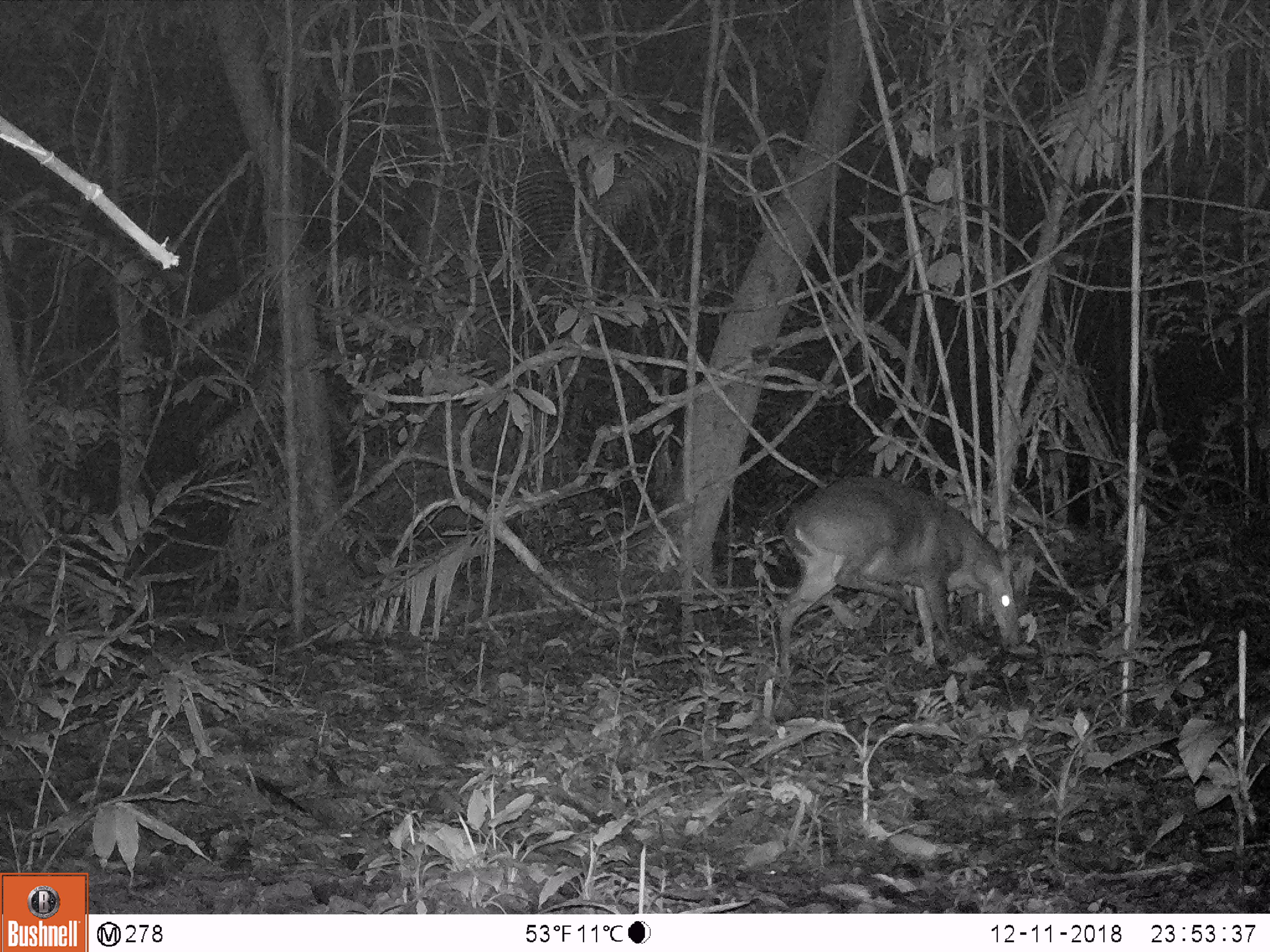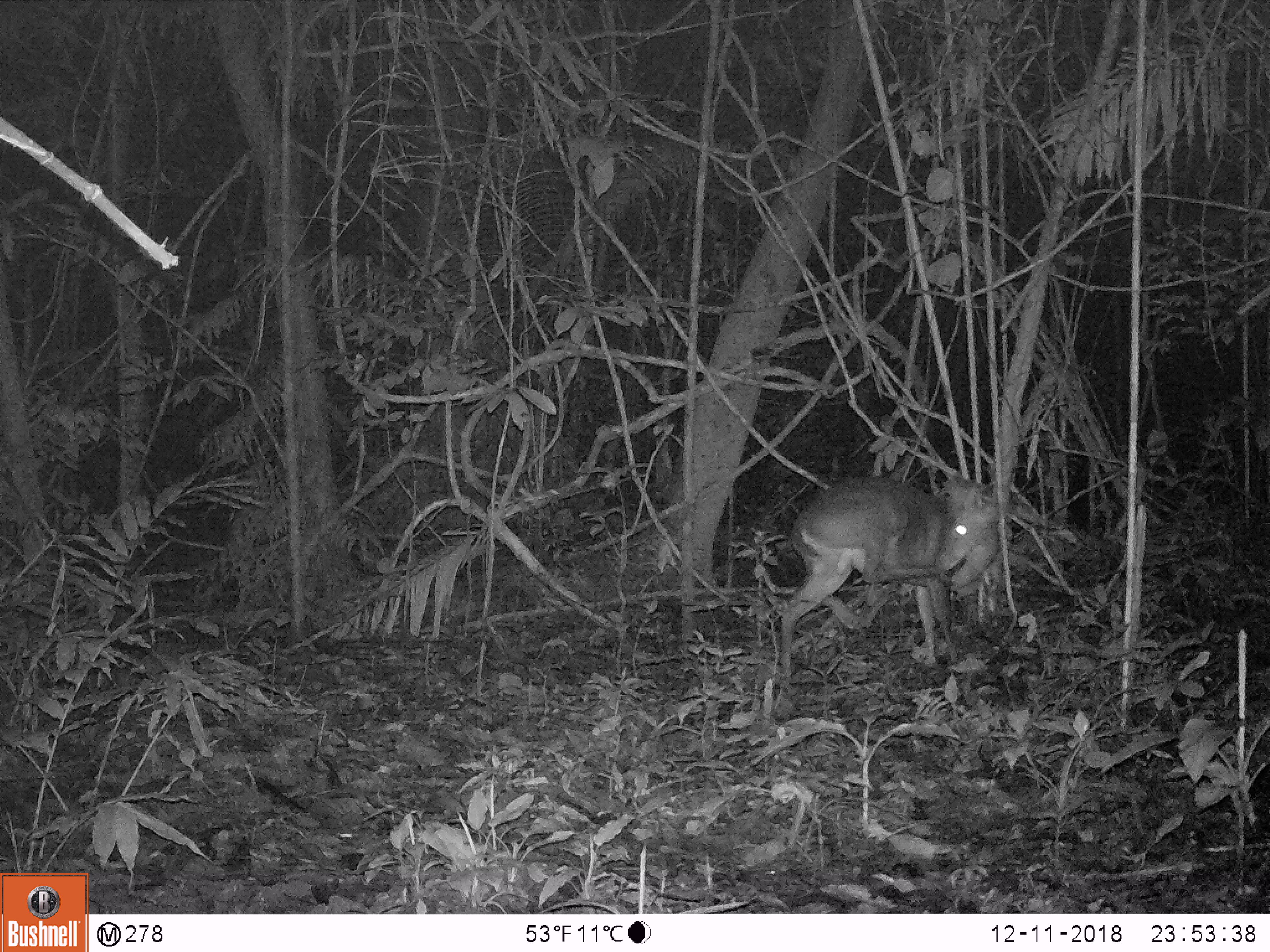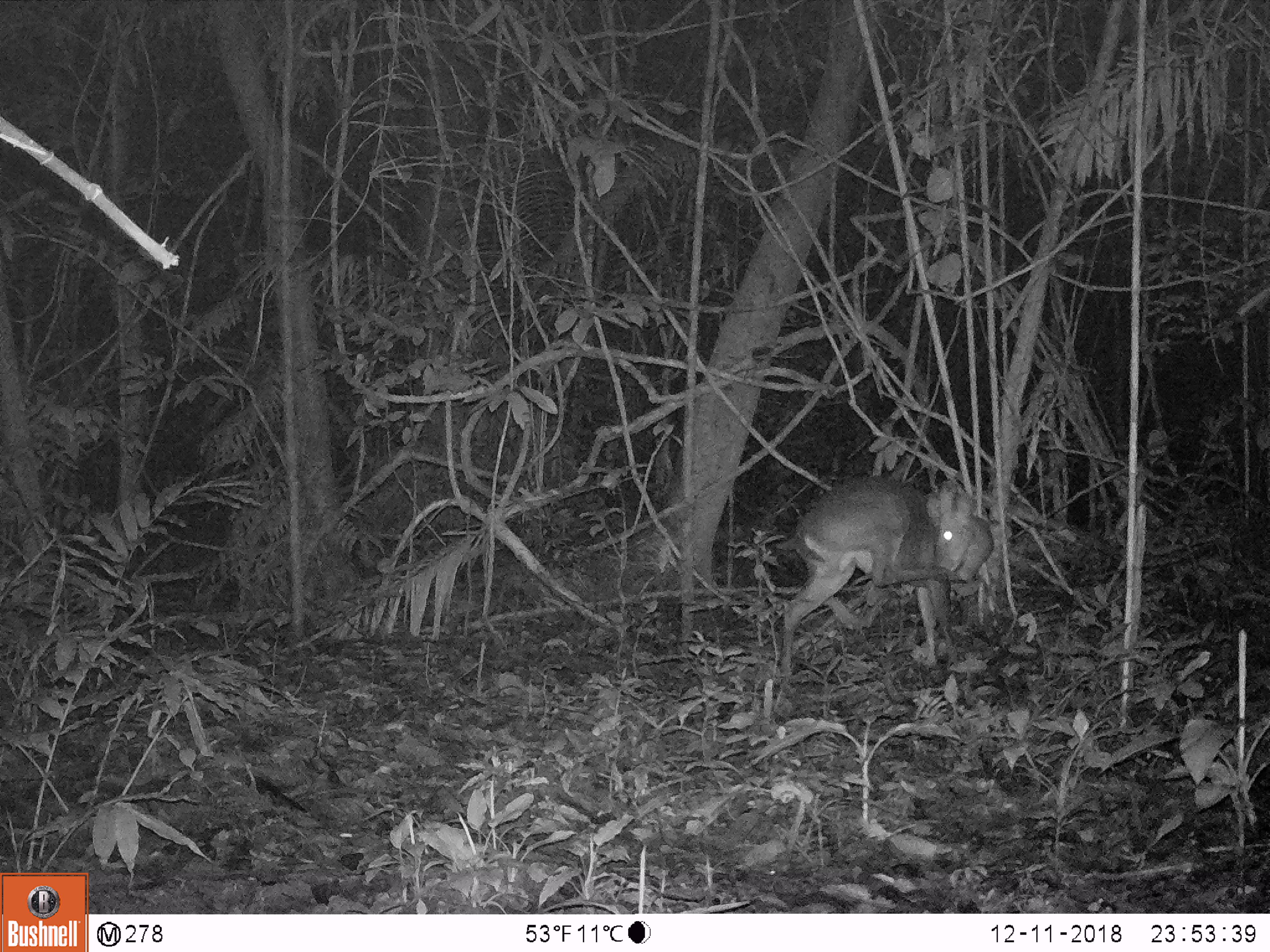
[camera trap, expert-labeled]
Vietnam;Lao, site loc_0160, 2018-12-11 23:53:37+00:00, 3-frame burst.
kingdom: Animalia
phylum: Chordata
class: Mammalia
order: Artiodactyla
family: Cervidae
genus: Muntiacus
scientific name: Muntiacus vuquangensis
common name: large-antlered muntjac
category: large antlered muntjac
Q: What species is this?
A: Large antlered muntjac (large-antlered muntjac) (Muntiacus vuquangensis).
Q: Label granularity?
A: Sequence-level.